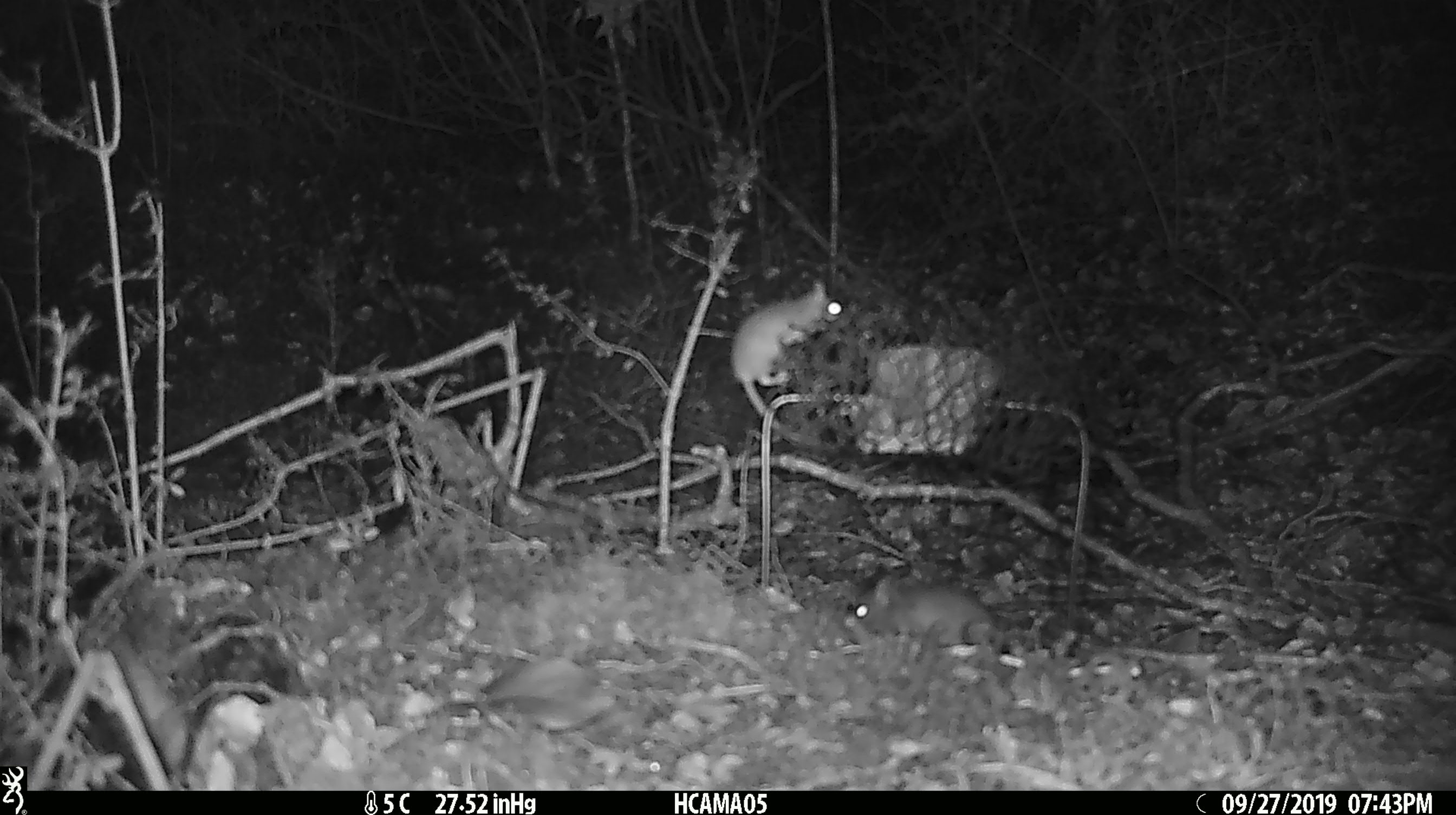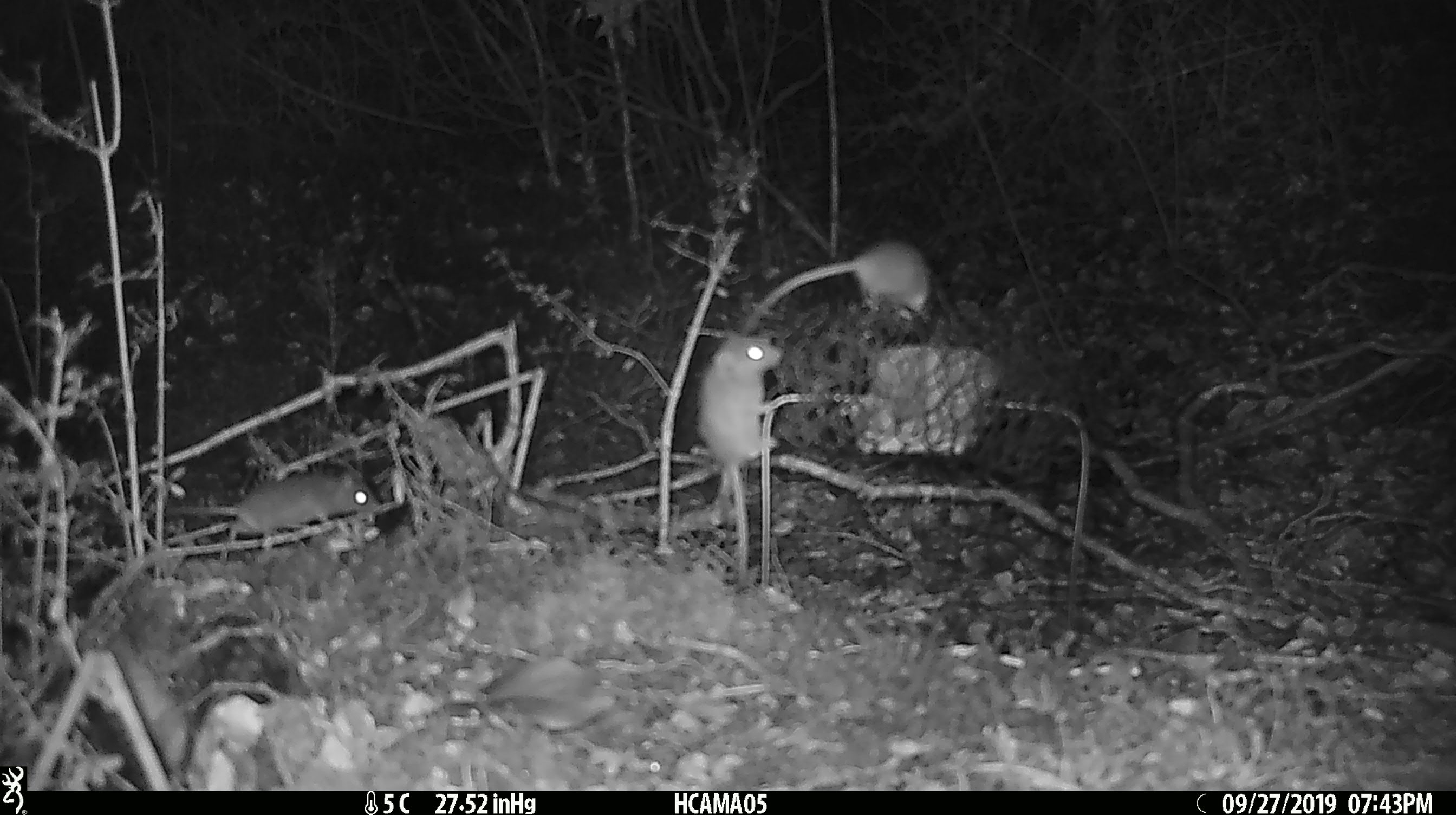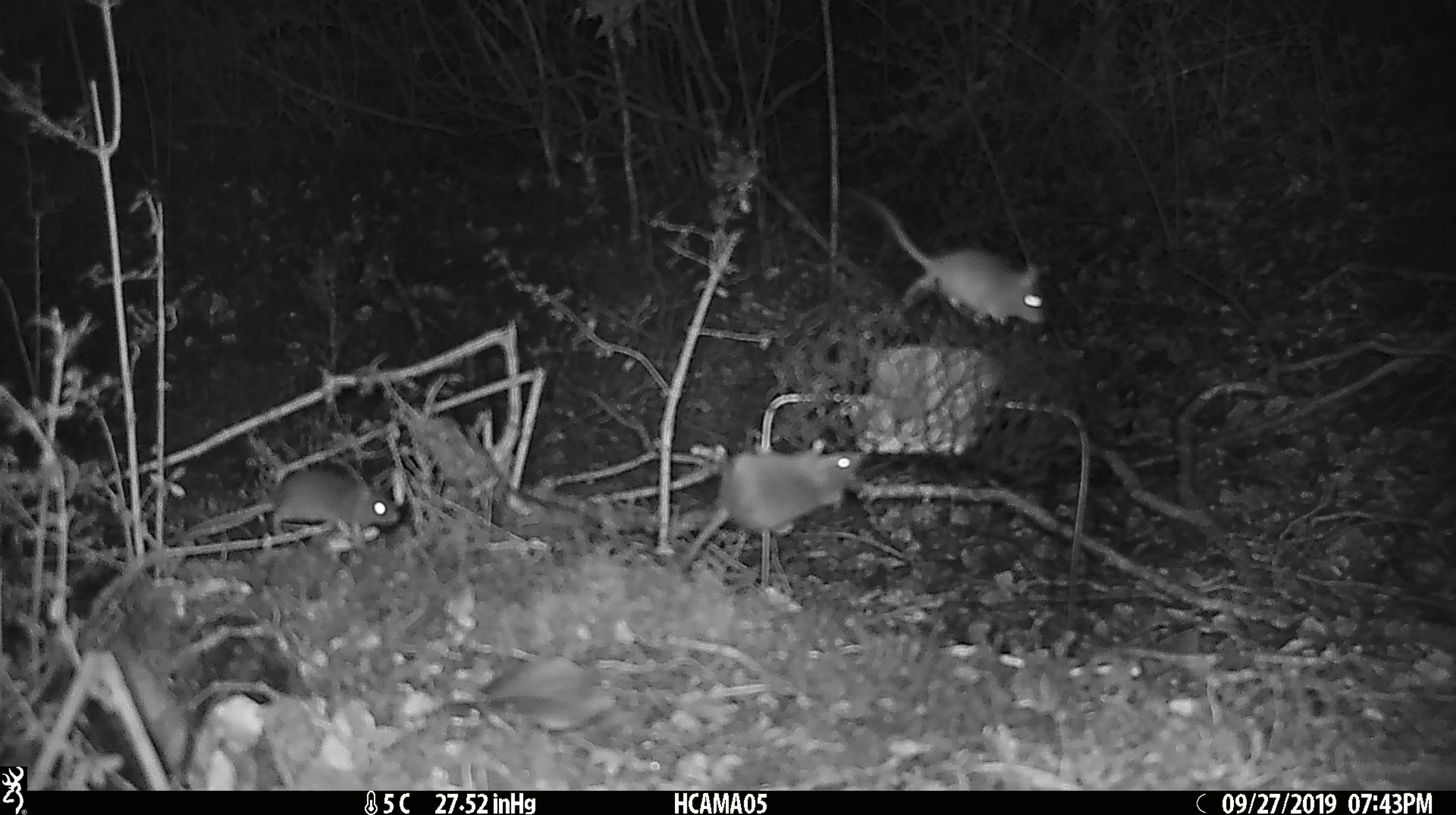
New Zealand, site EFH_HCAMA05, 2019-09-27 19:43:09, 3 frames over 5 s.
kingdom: Animalia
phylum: Chordata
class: Mammalia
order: Rodentia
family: Muridae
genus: Mus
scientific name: Mus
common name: mouse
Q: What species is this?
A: Mouse (Mus).